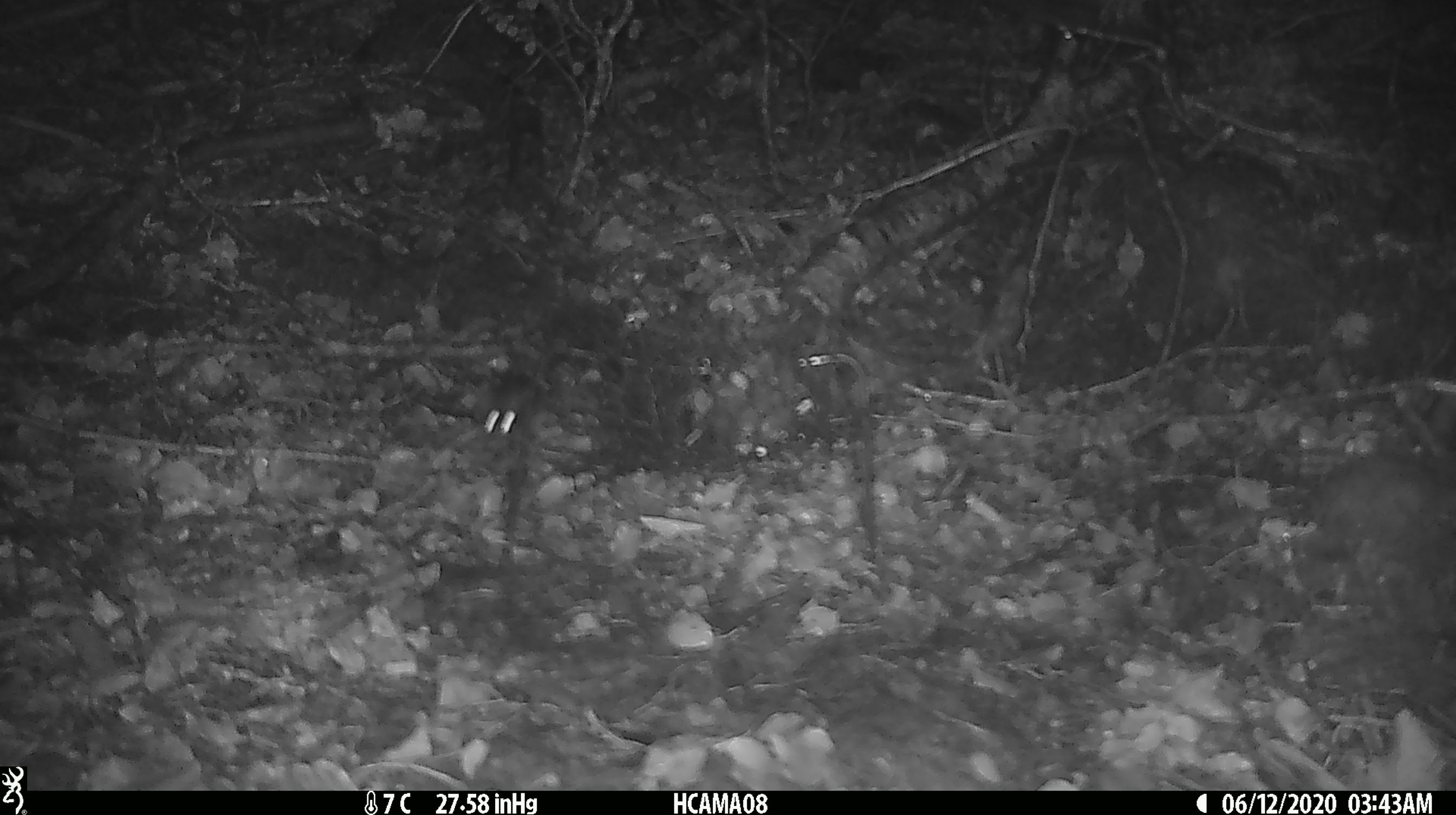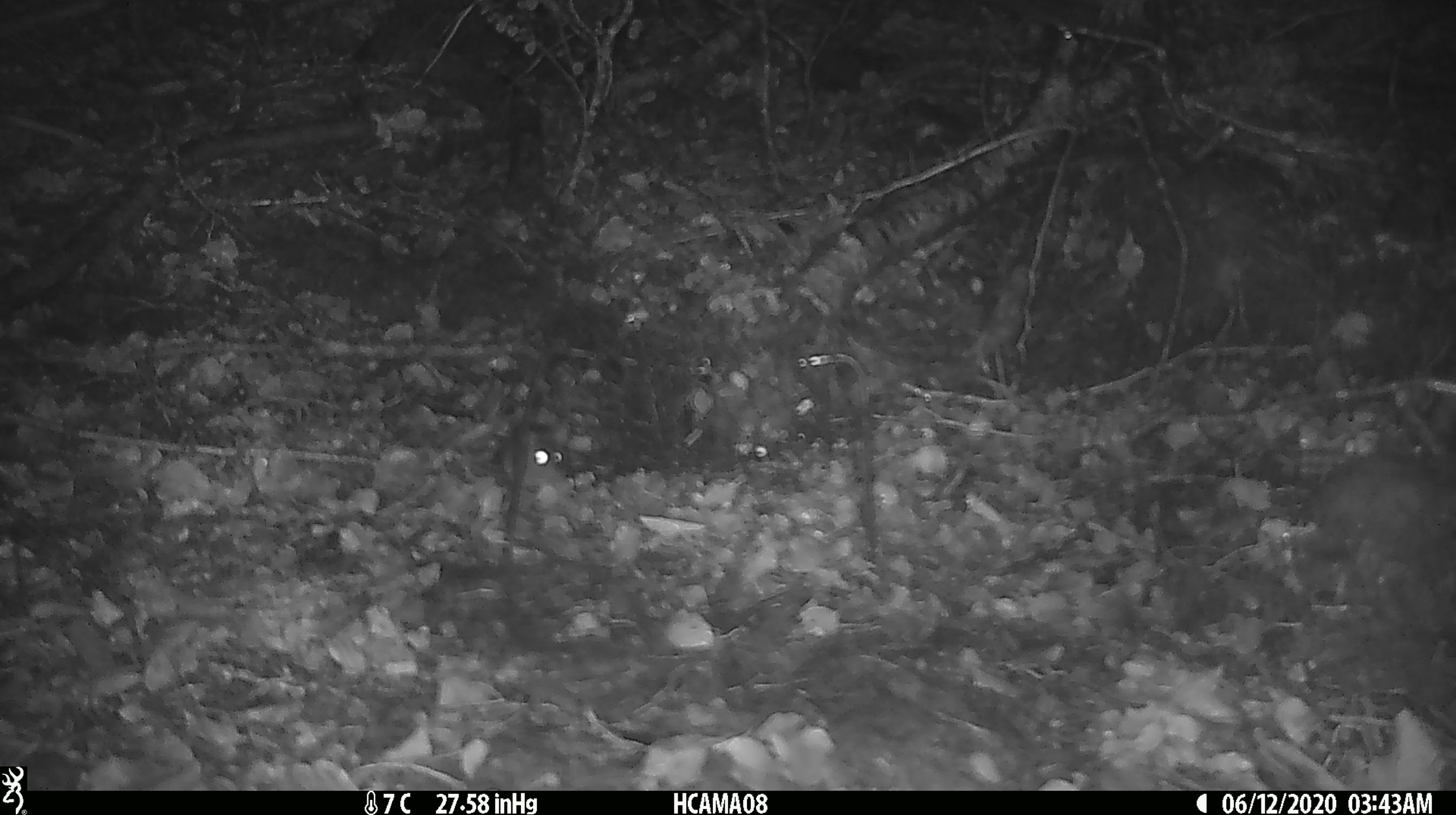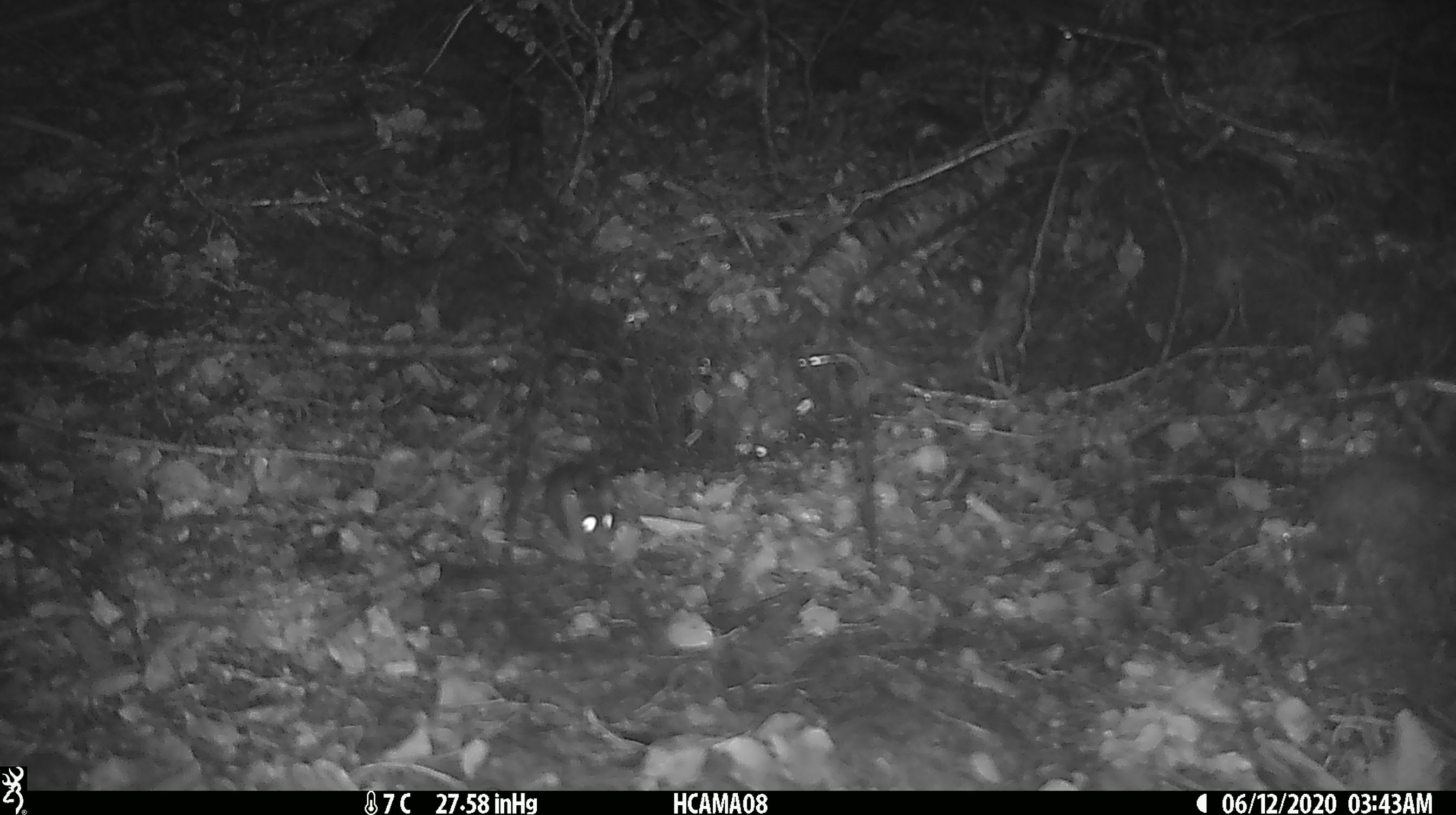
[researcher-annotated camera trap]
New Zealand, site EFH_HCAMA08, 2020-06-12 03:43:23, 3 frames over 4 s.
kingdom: Animalia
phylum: Chordata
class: Mammalia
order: Rodentia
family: Muridae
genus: Mus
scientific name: Mus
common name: mouse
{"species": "mouse (Mus)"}